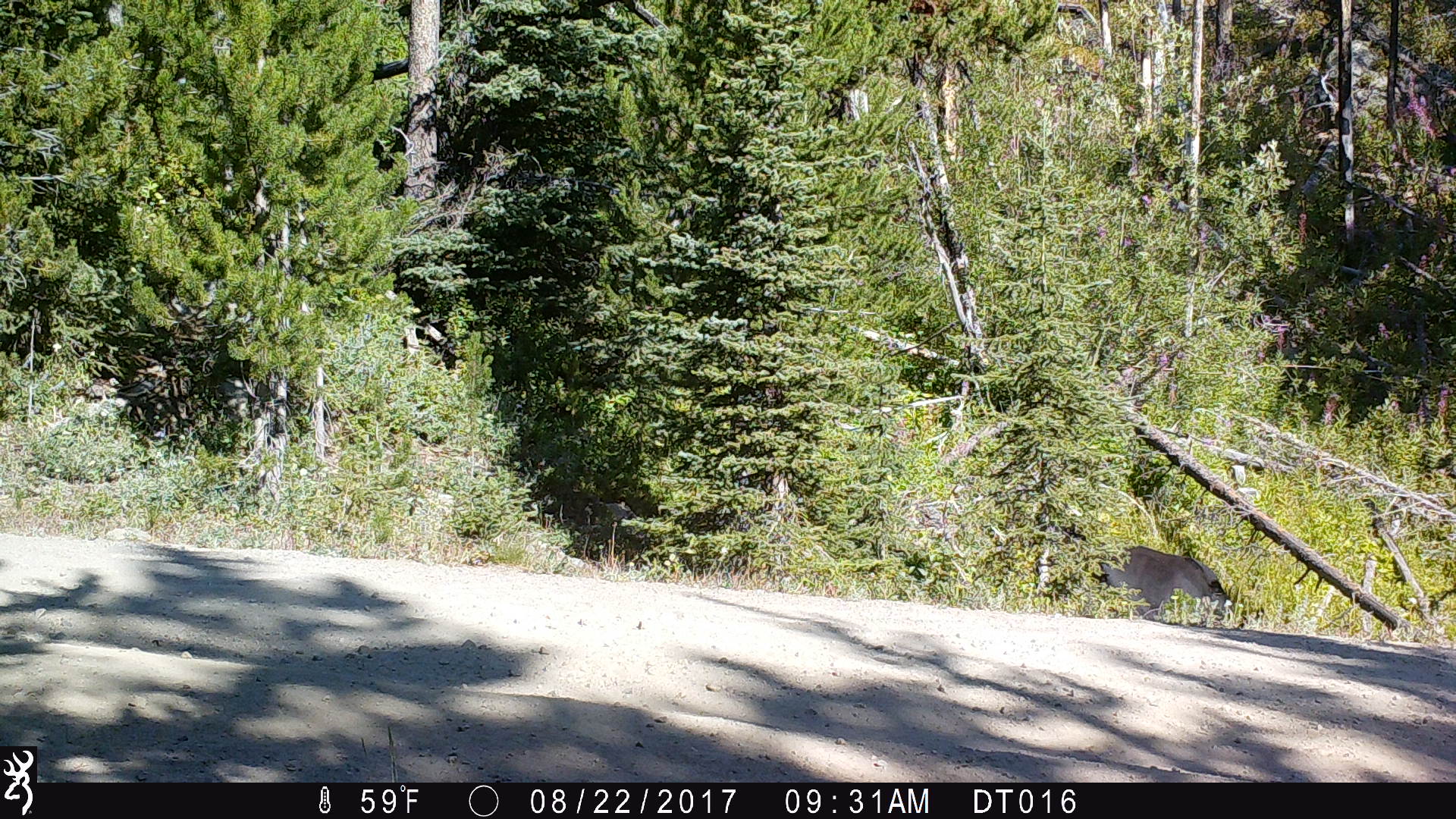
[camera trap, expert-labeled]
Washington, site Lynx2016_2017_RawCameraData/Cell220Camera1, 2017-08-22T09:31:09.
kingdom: Animalia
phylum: Chordata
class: Mammalia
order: Artiodactyla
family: Bovidae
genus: Bos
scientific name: Bos taurus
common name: domestic cattle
Domestic cattle (Bos taurus). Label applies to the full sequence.